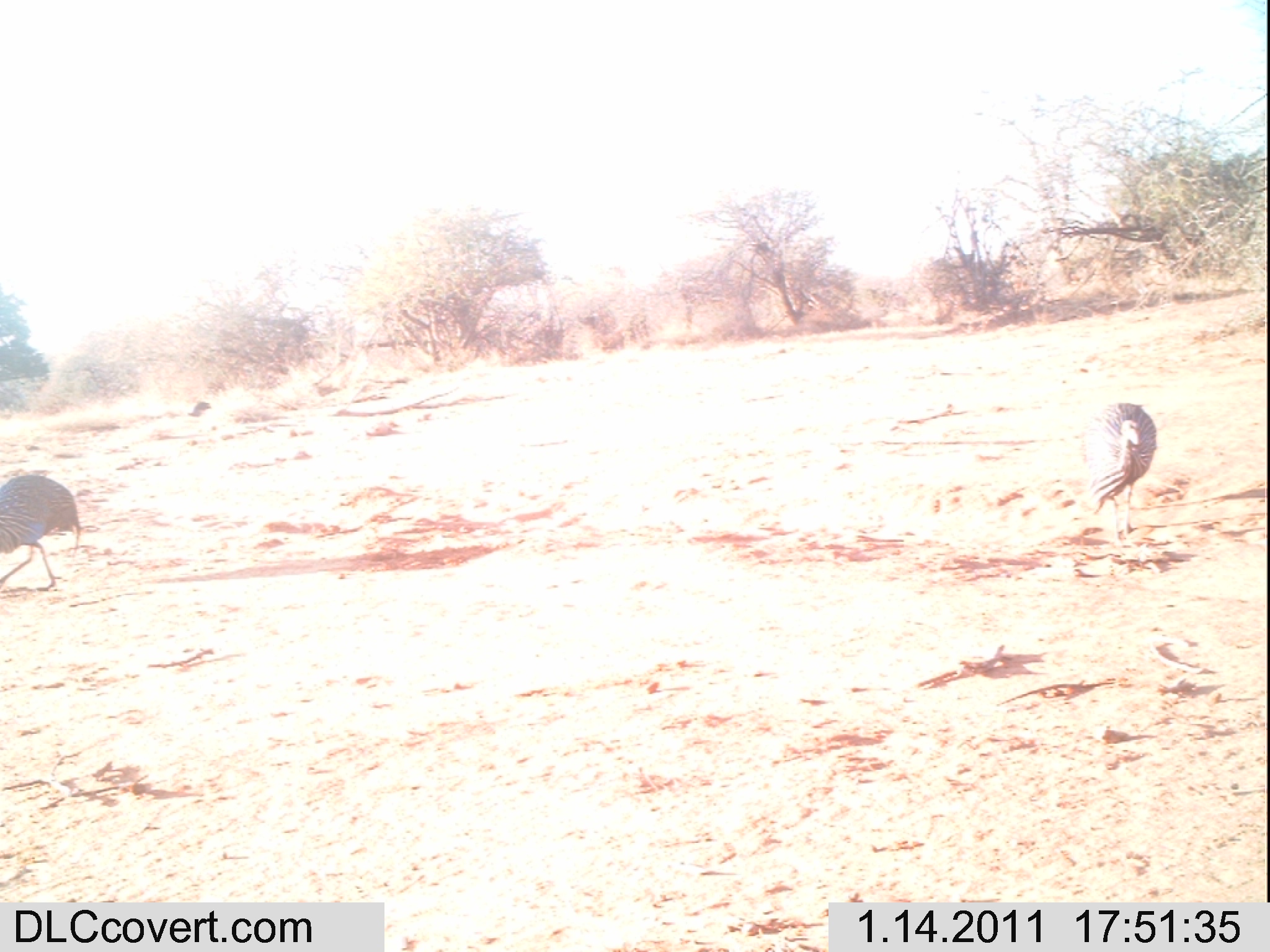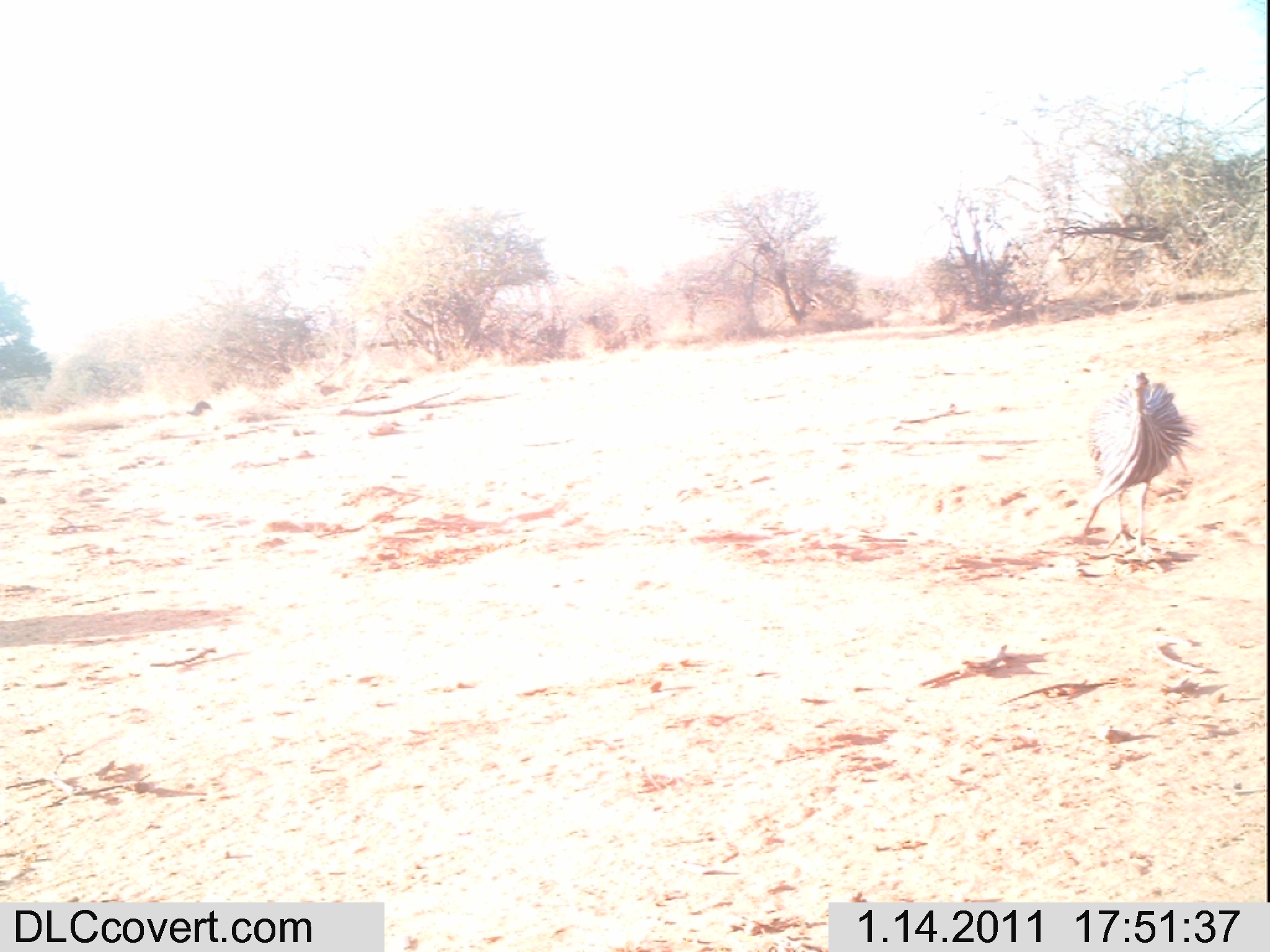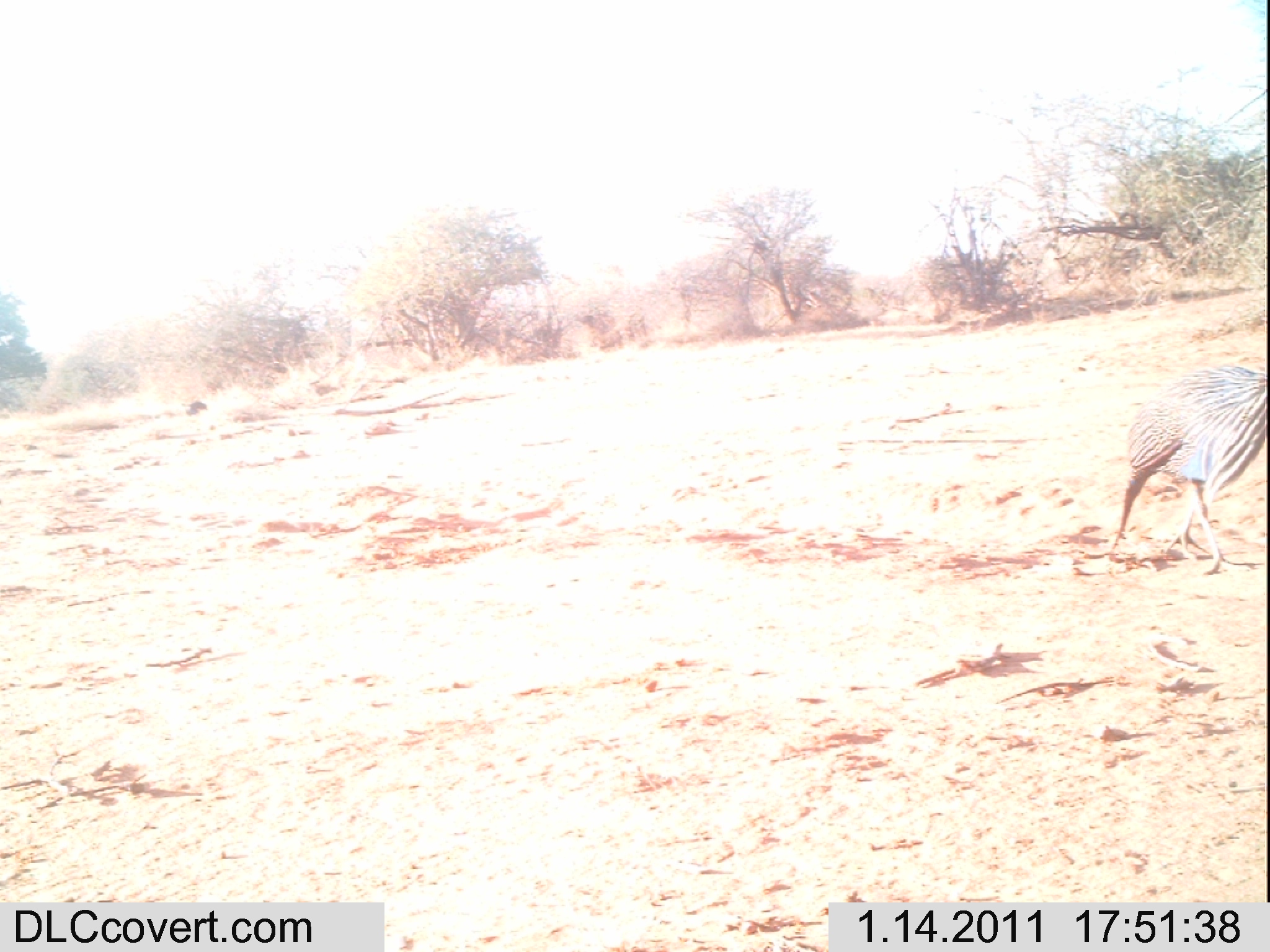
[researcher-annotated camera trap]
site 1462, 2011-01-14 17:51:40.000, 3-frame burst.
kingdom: Animalia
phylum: Chordata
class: Aves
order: Galliformes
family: Numididae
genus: Acryllium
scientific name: Acryllium vulturinum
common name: vulturine guineafowl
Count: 2.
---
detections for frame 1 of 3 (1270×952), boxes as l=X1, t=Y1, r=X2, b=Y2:
acryllium vulturinum: l=1088, t=402, r=1157, b=549; l=0, t=475, r=81, b=587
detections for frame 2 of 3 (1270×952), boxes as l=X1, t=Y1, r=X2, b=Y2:
acryllium vulturinum: l=1080, t=368, r=1198, b=561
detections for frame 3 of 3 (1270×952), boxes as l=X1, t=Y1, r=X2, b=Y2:
acryllium vulturinum: l=1102, t=365, r=1267, b=576